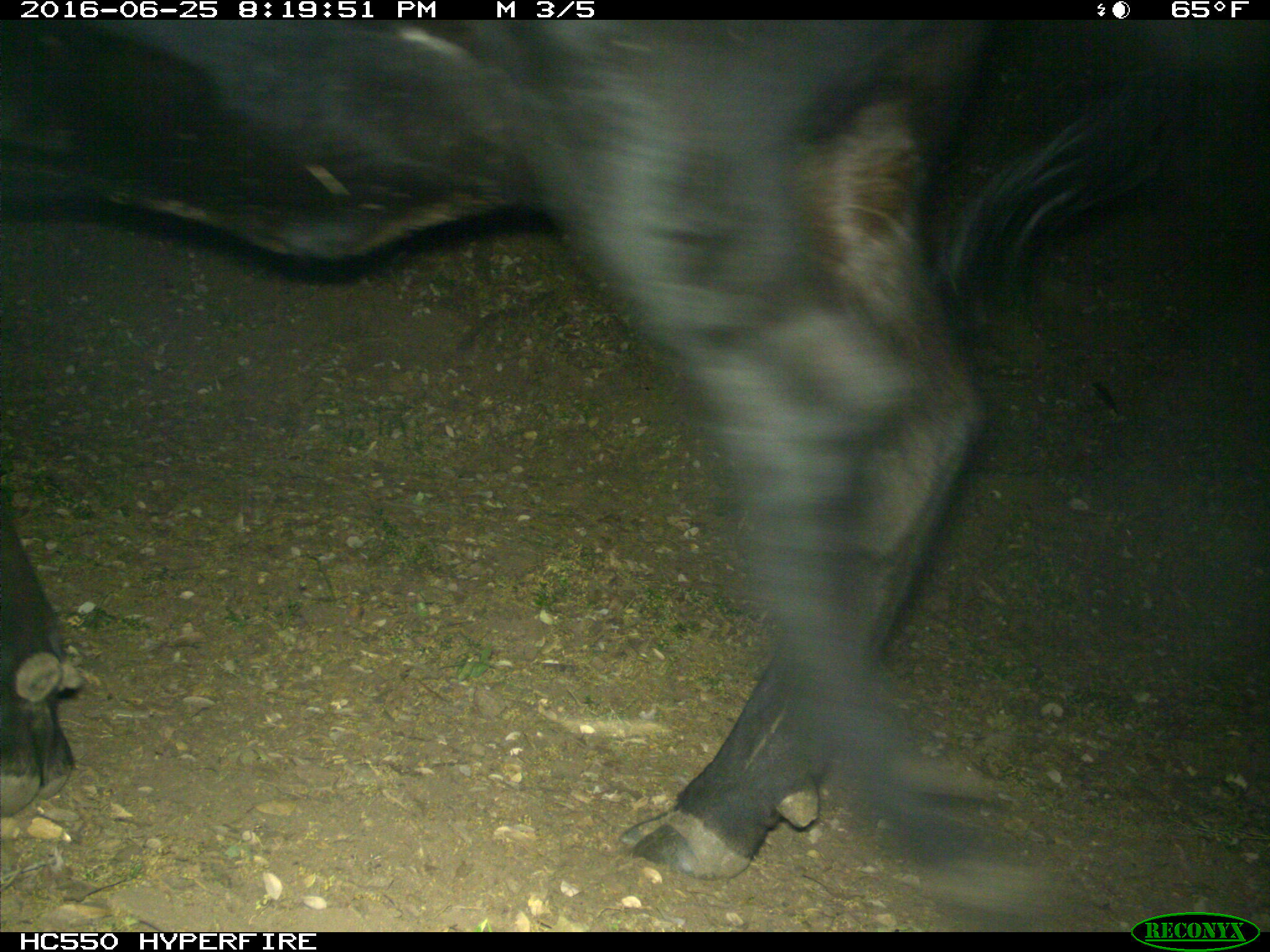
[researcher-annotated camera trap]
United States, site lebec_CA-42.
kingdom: Animalia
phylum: Chordata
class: Mammalia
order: Artiodactyla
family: Bovidae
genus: Bos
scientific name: Bos taurus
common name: domestic cow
Bos taurus (domestic cow).